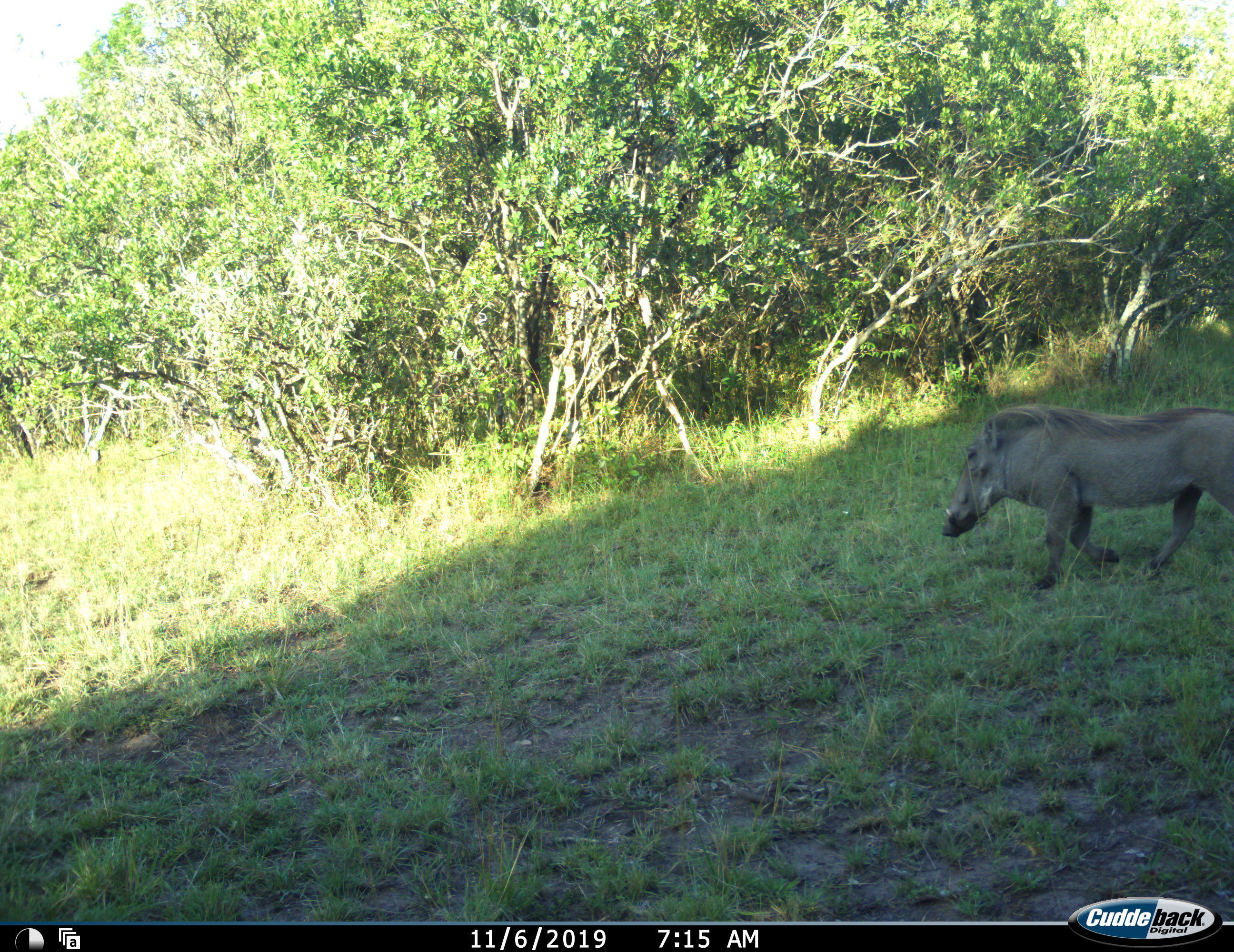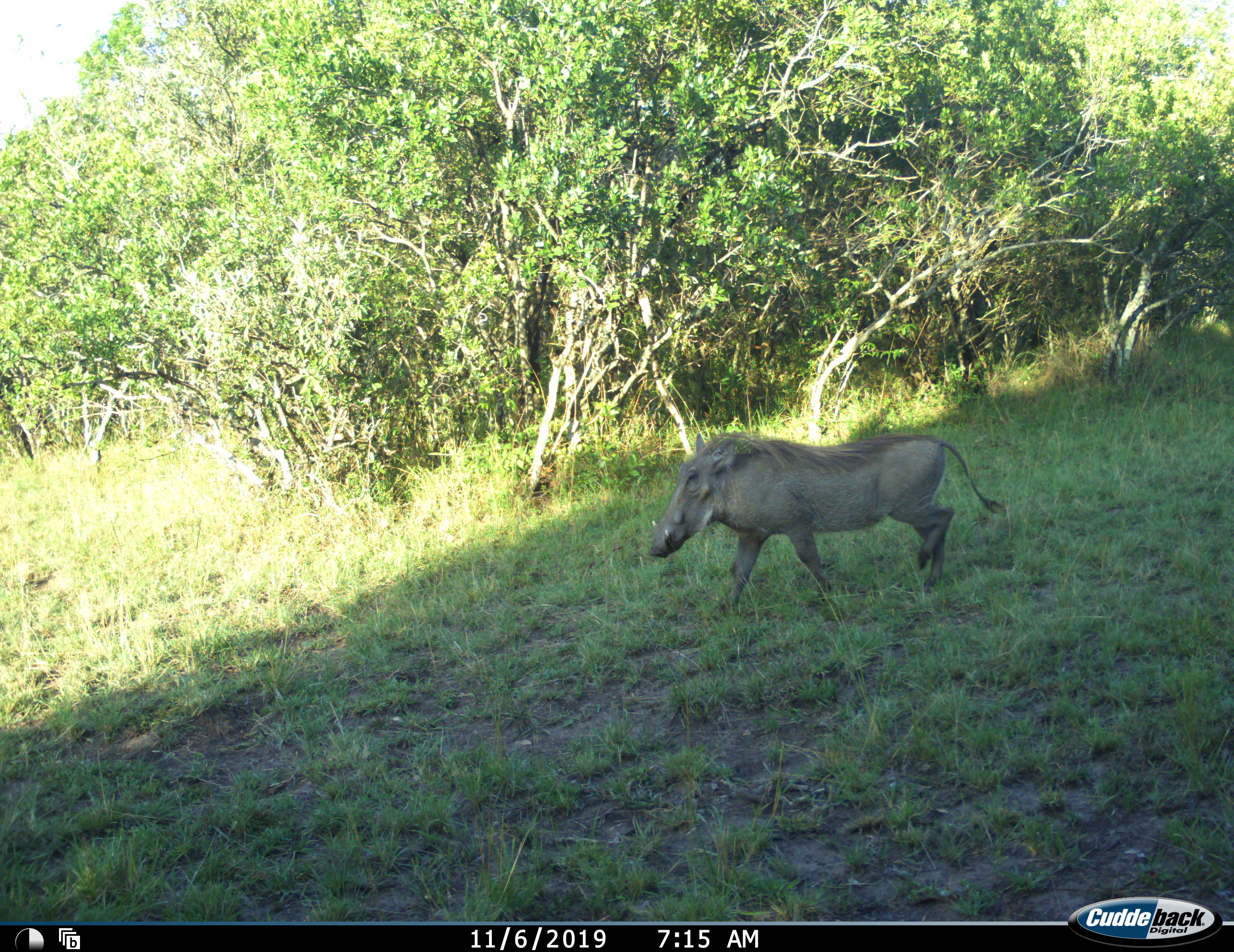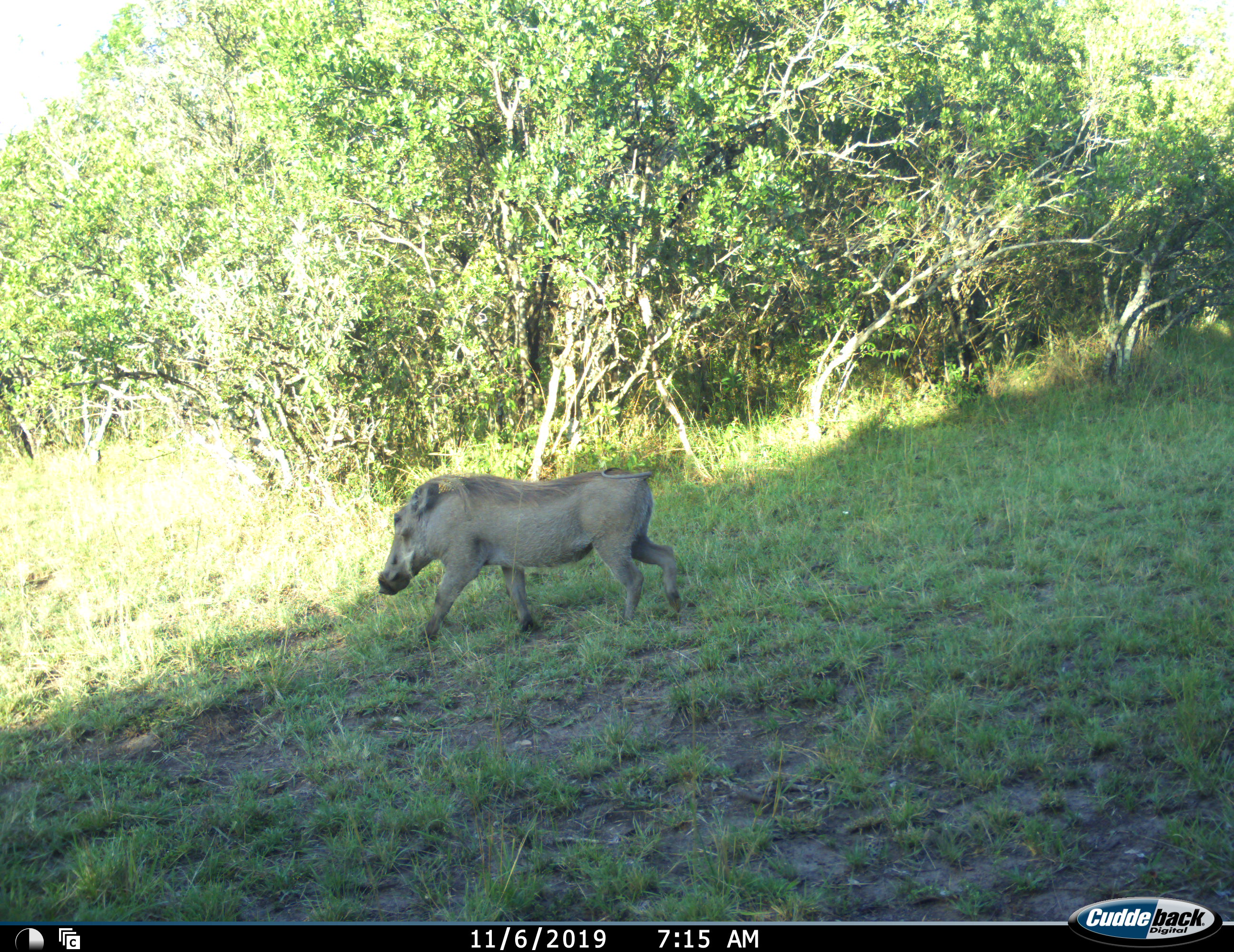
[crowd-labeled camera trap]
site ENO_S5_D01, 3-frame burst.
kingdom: Animalia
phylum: Chordata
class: Mammalia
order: Artiodactyla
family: Suidae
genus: Phacochoerus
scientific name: Phacochoerus africanus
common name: warthog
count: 1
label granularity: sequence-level